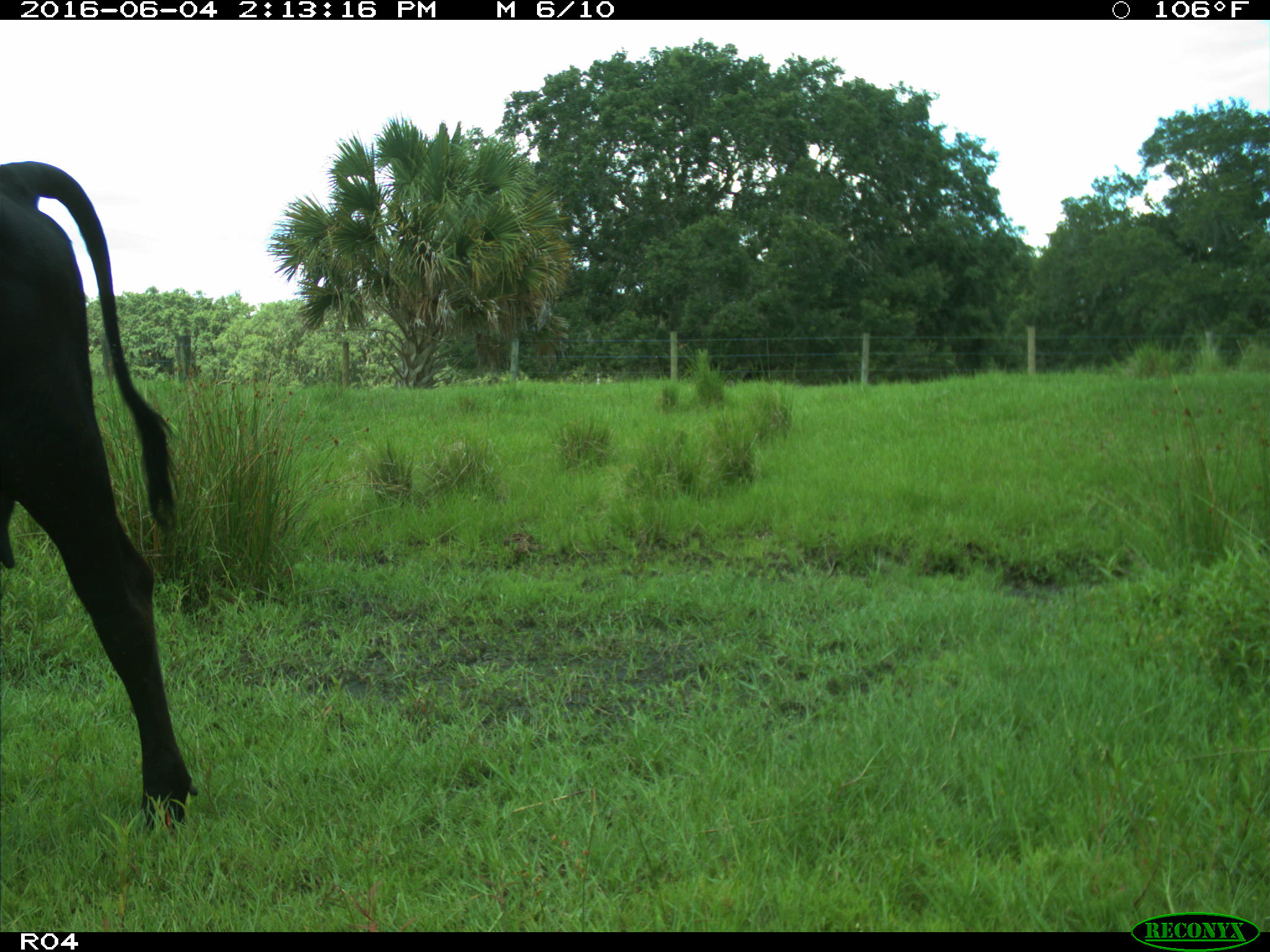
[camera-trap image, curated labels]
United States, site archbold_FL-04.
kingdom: Animalia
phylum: Chordata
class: Mammalia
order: Artiodactyla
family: Bovidae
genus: Bos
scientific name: Bos taurus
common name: domestic cow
Bos taurus (domestic cow).